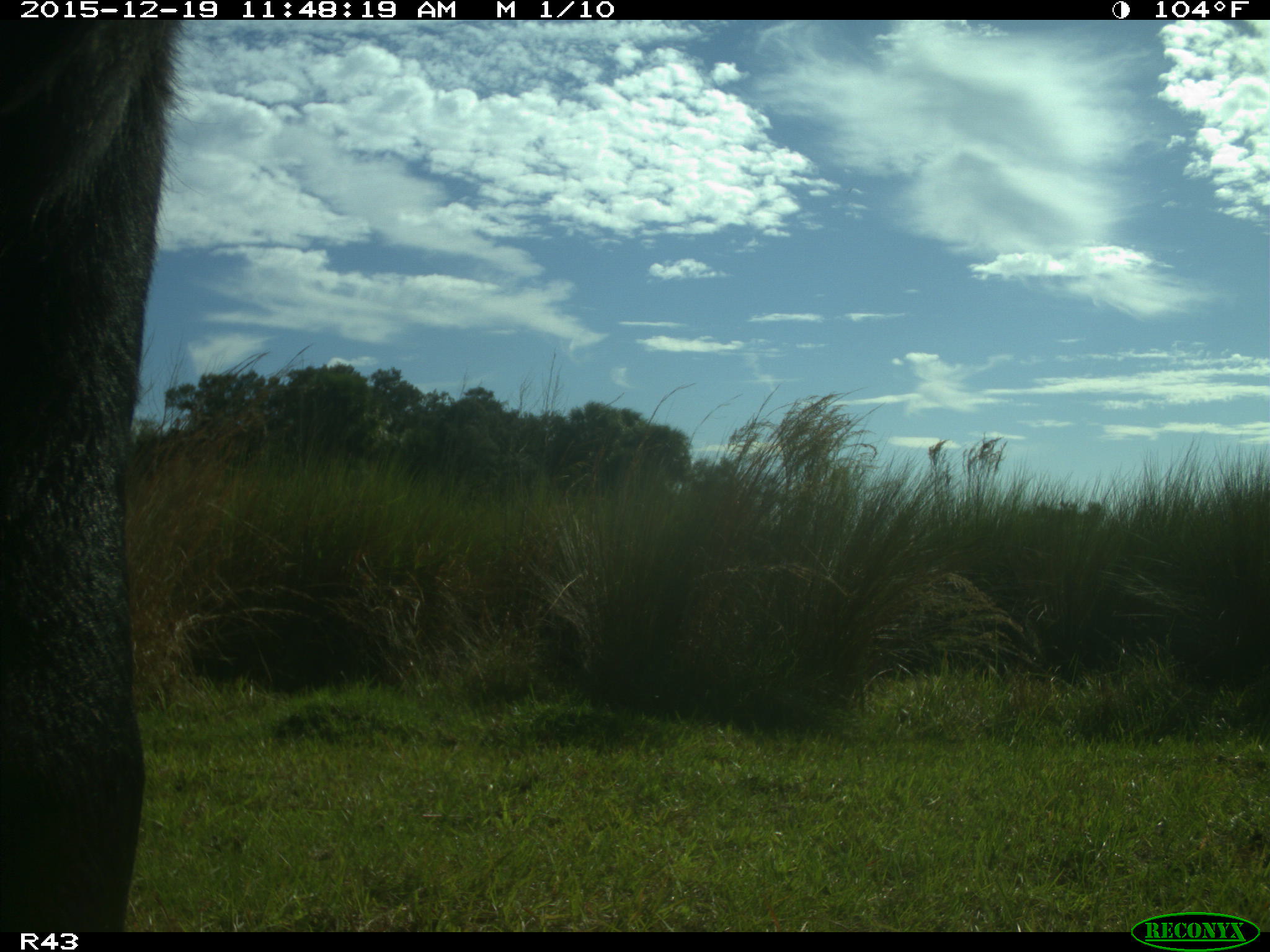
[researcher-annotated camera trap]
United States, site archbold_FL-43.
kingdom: Animalia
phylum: Chordata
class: Mammalia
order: Artiodactyla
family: Bovidae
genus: Bos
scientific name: Bos taurus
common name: domestic cow